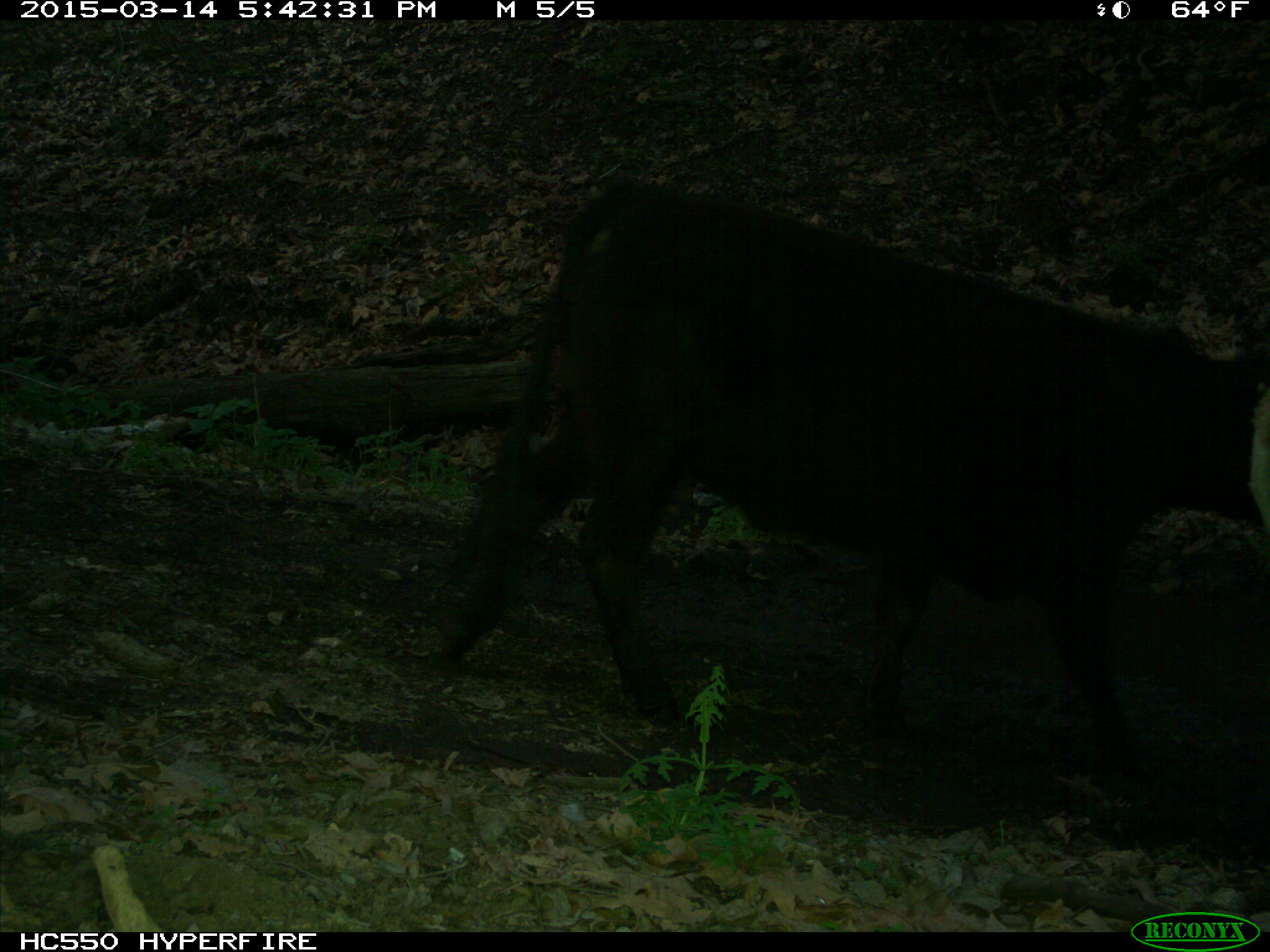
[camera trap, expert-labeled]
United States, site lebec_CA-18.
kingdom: Animalia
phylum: Chordata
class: Mammalia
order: Artiodactyla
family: Bovidae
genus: Bos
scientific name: Bos taurus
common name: domestic cow